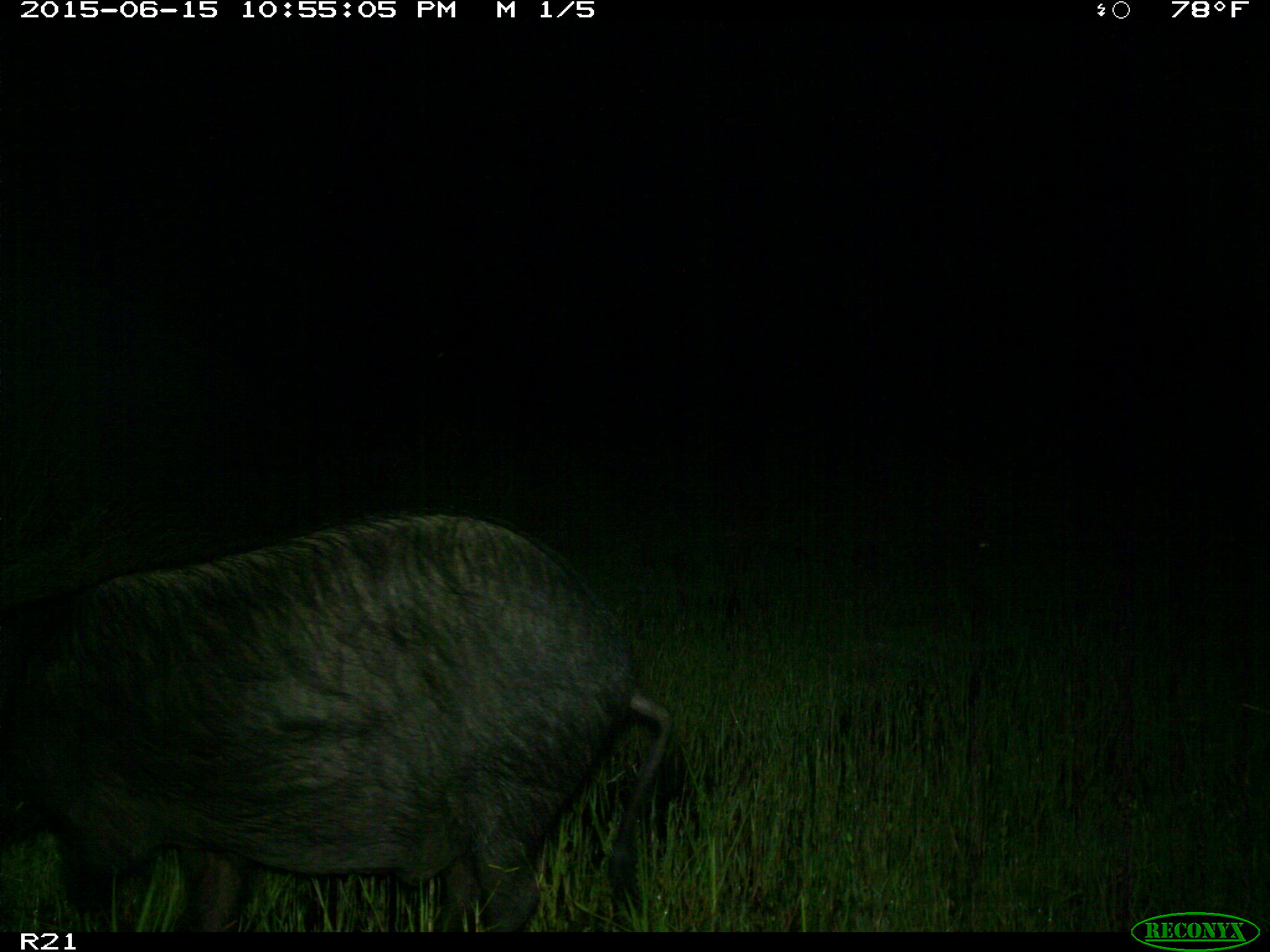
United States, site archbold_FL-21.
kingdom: Animalia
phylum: Chordata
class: Mammalia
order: Artiodactyla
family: Suidae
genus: Sus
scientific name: Sus scrofa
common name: wild boar